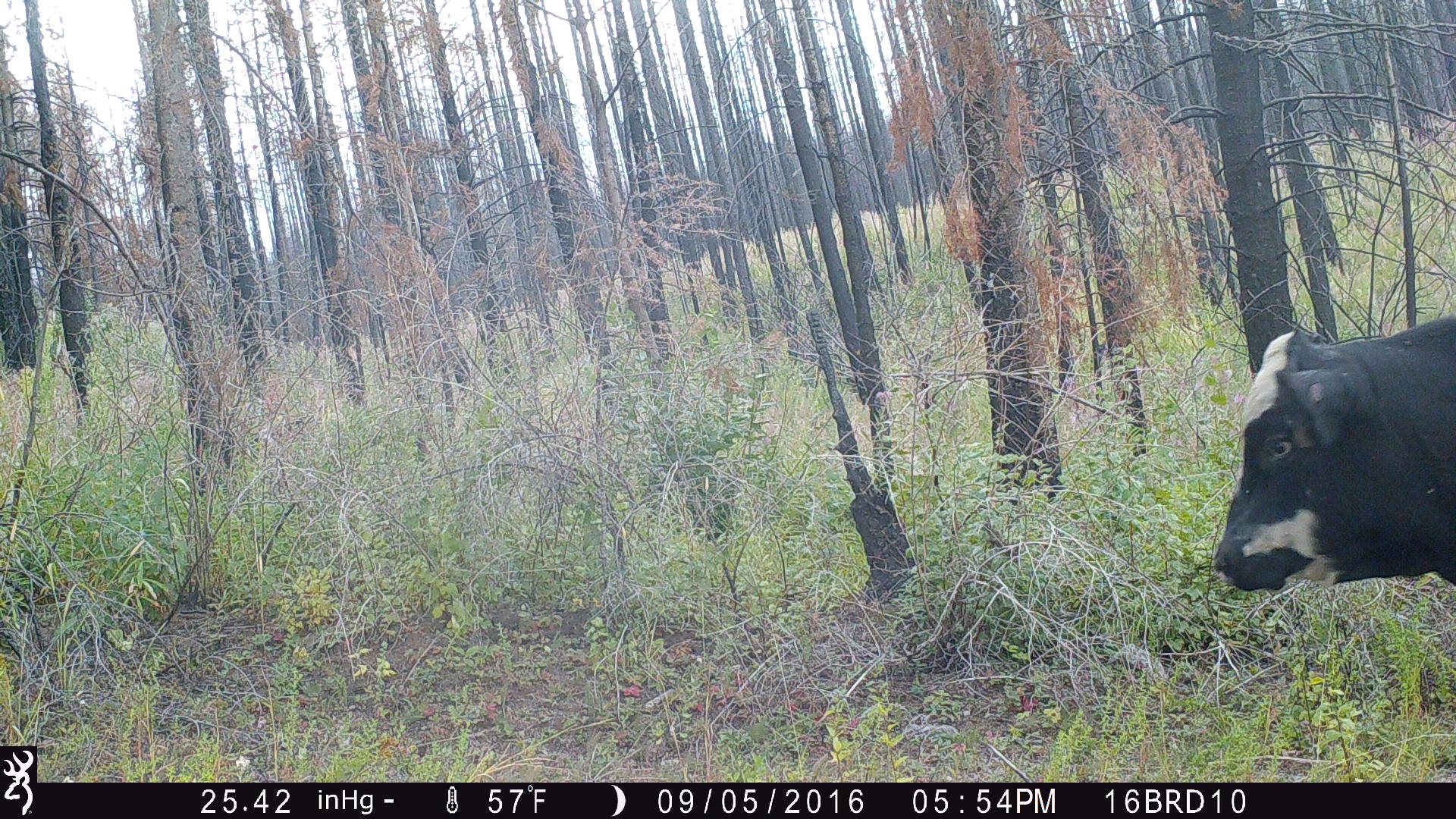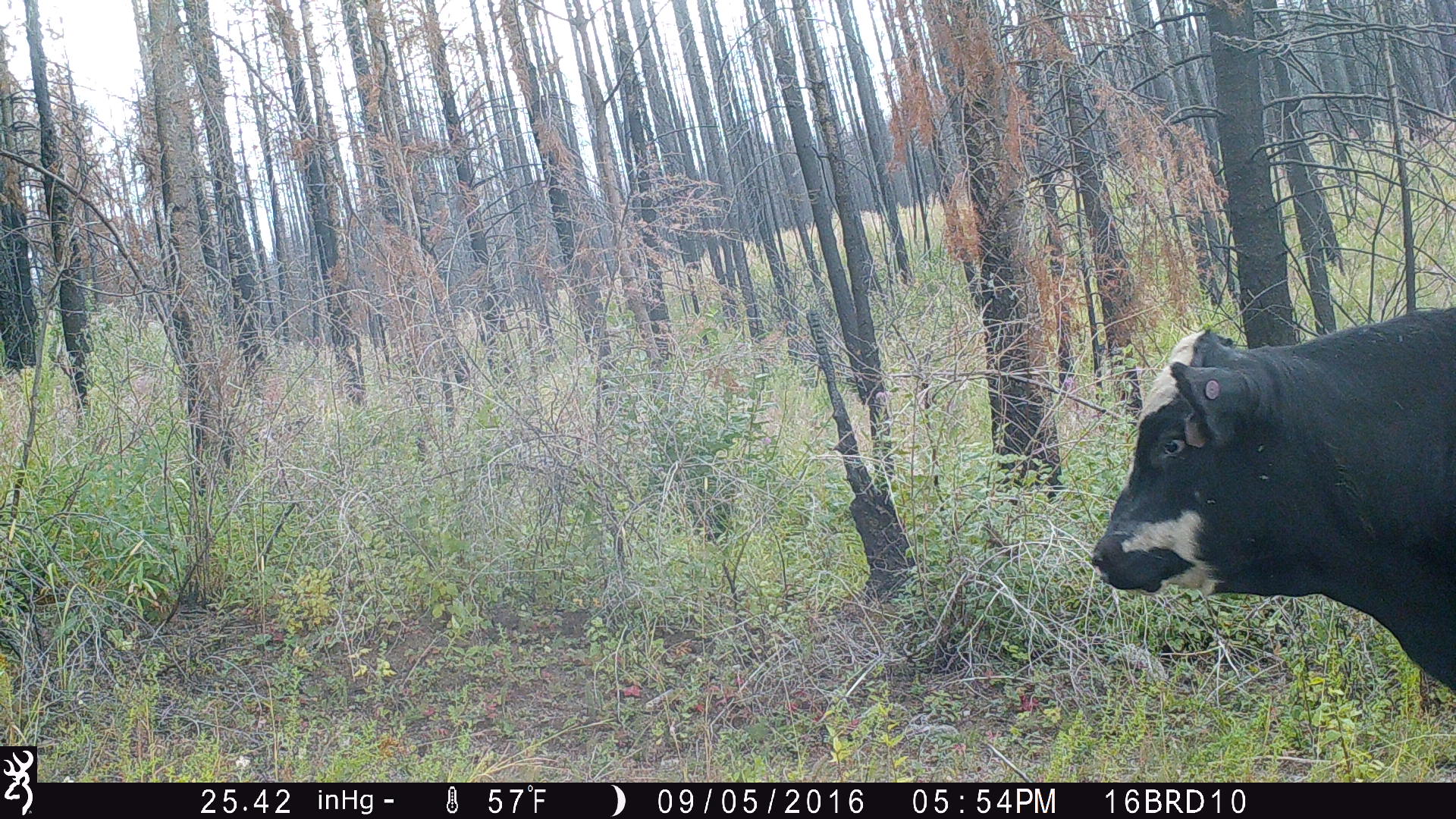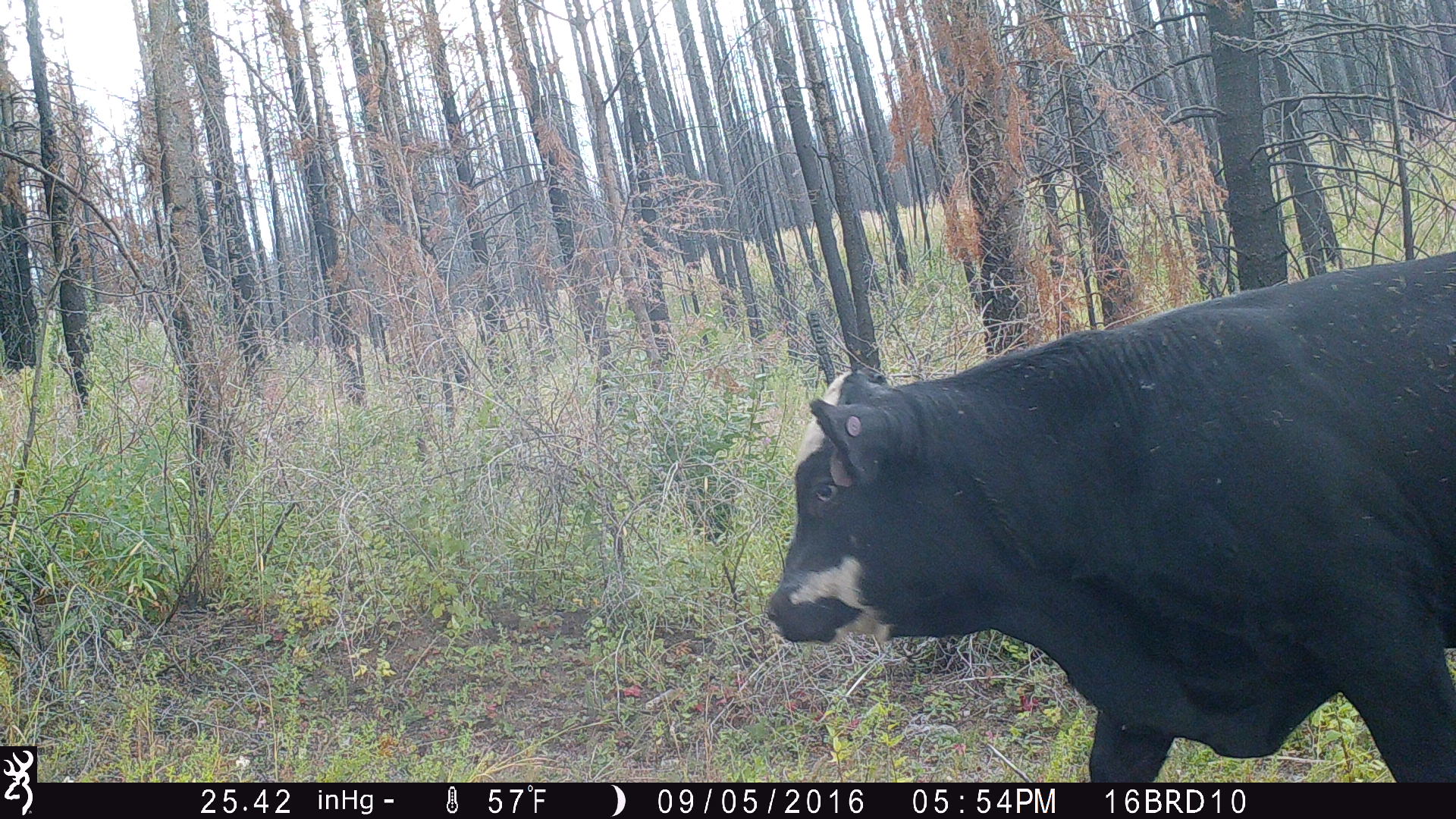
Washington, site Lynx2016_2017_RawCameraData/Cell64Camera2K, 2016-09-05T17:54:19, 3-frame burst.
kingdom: Animalia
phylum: Chordata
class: Mammalia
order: Artiodactyla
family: Bovidae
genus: Bos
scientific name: Bos taurus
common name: domestic cattle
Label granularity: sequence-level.